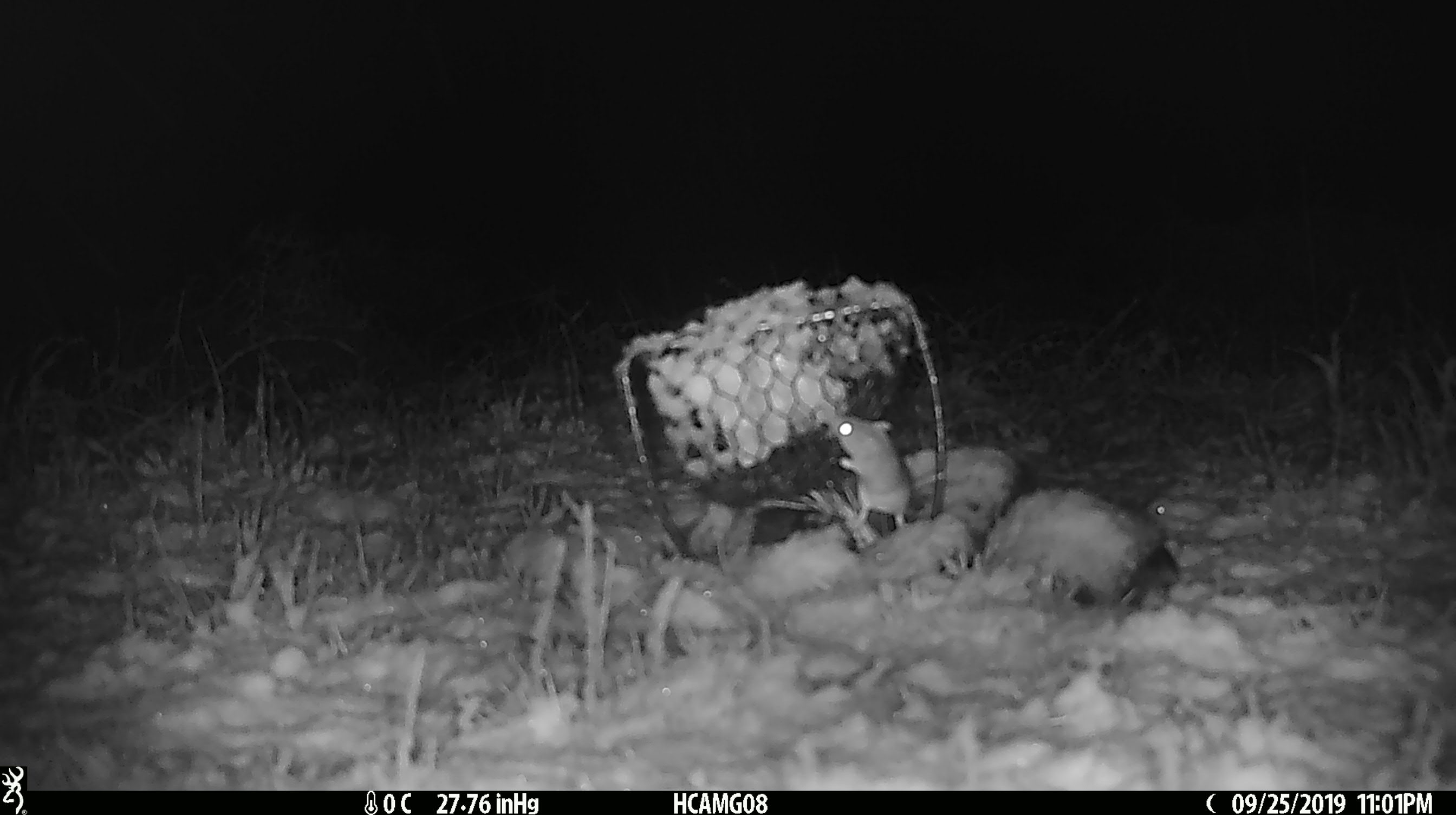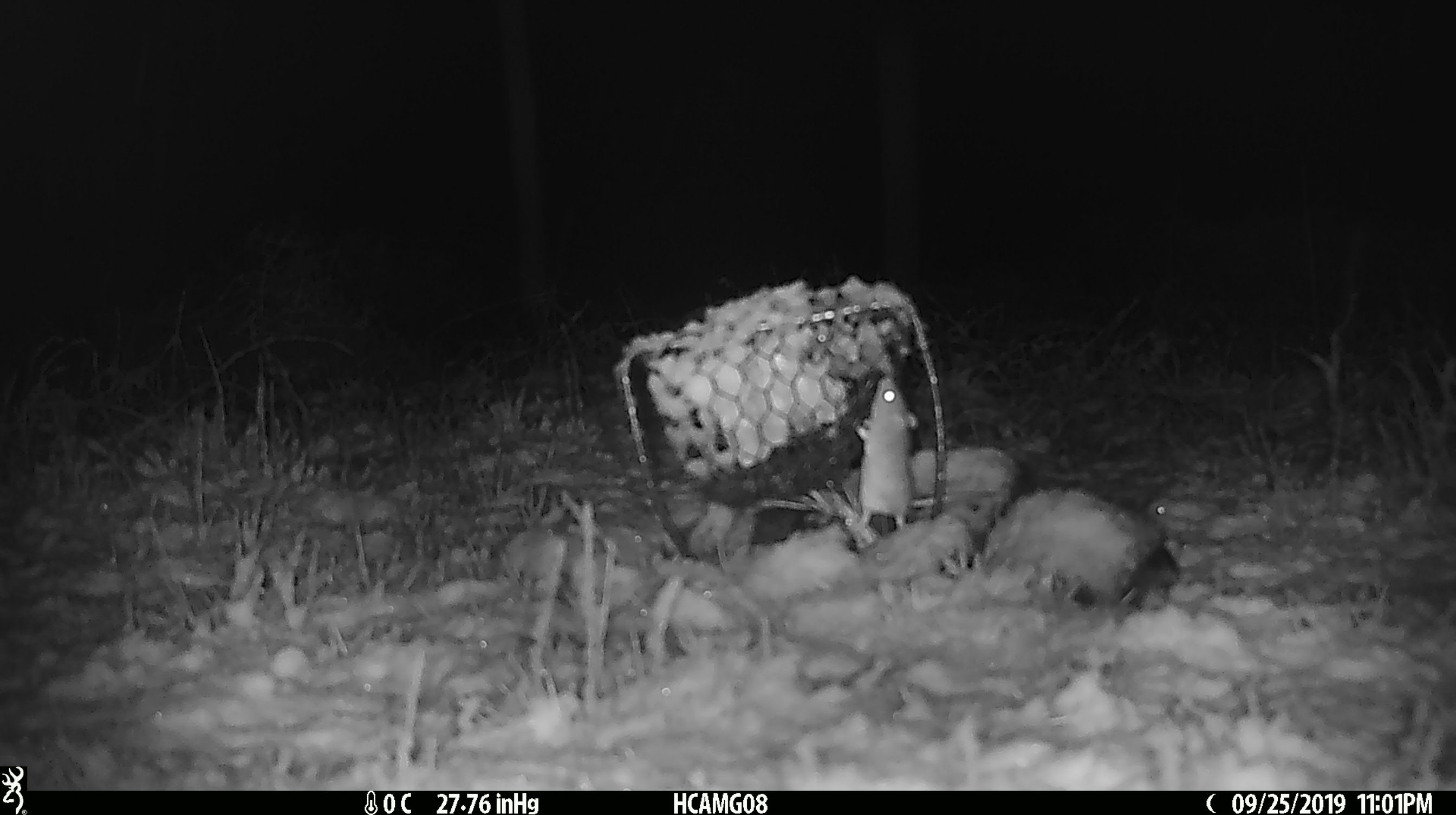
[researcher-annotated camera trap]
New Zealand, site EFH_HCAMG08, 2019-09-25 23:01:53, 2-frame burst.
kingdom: Animalia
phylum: Chordata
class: Mammalia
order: Rodentia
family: Muridae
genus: Mus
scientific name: Mus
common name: mouse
Mouse (Mus).